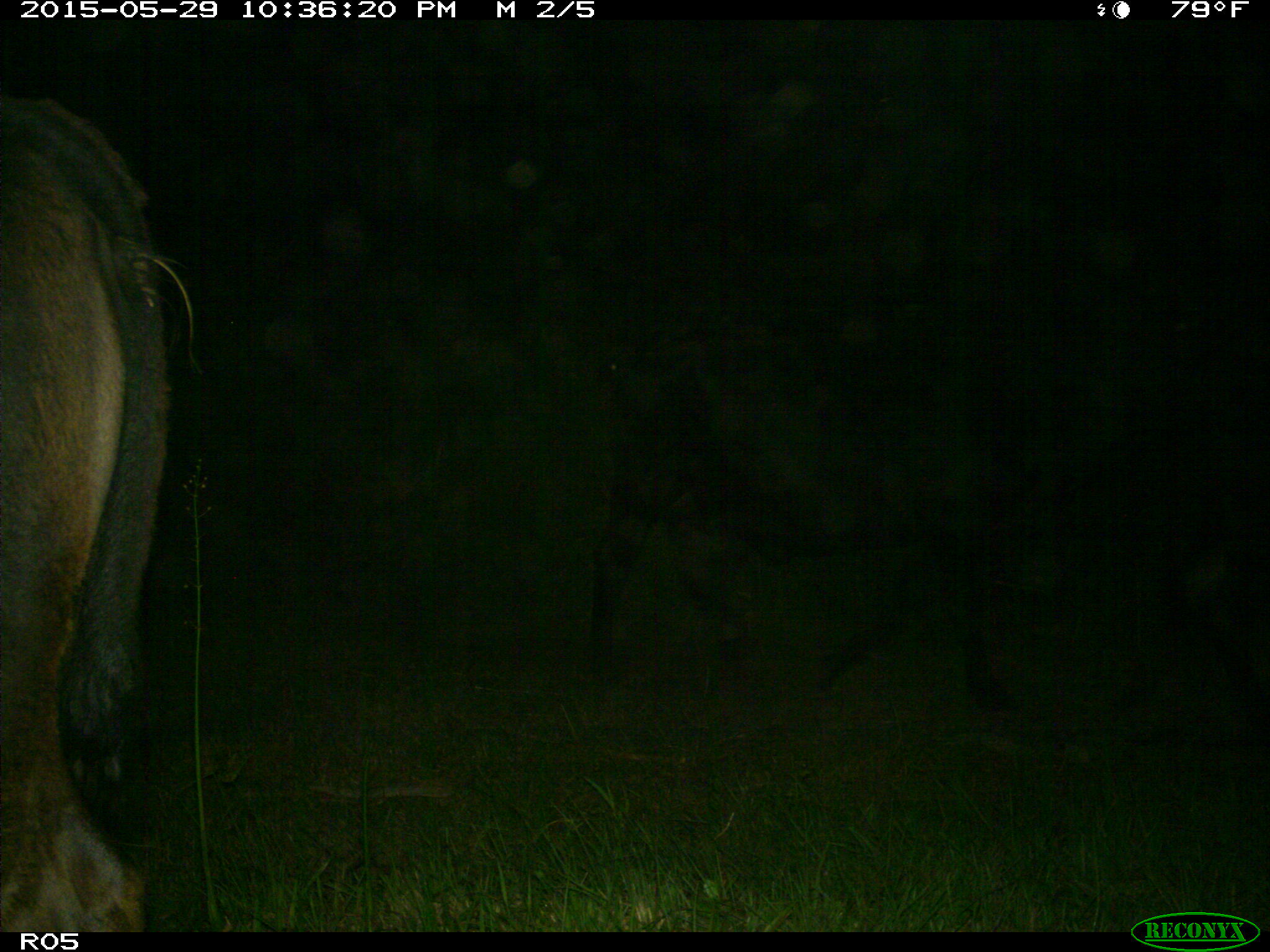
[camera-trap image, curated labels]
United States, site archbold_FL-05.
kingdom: Animalia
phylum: Chordata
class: Mammalia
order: Artiodactyla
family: Bovidae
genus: Bos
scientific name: Bos taurus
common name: domestic cow